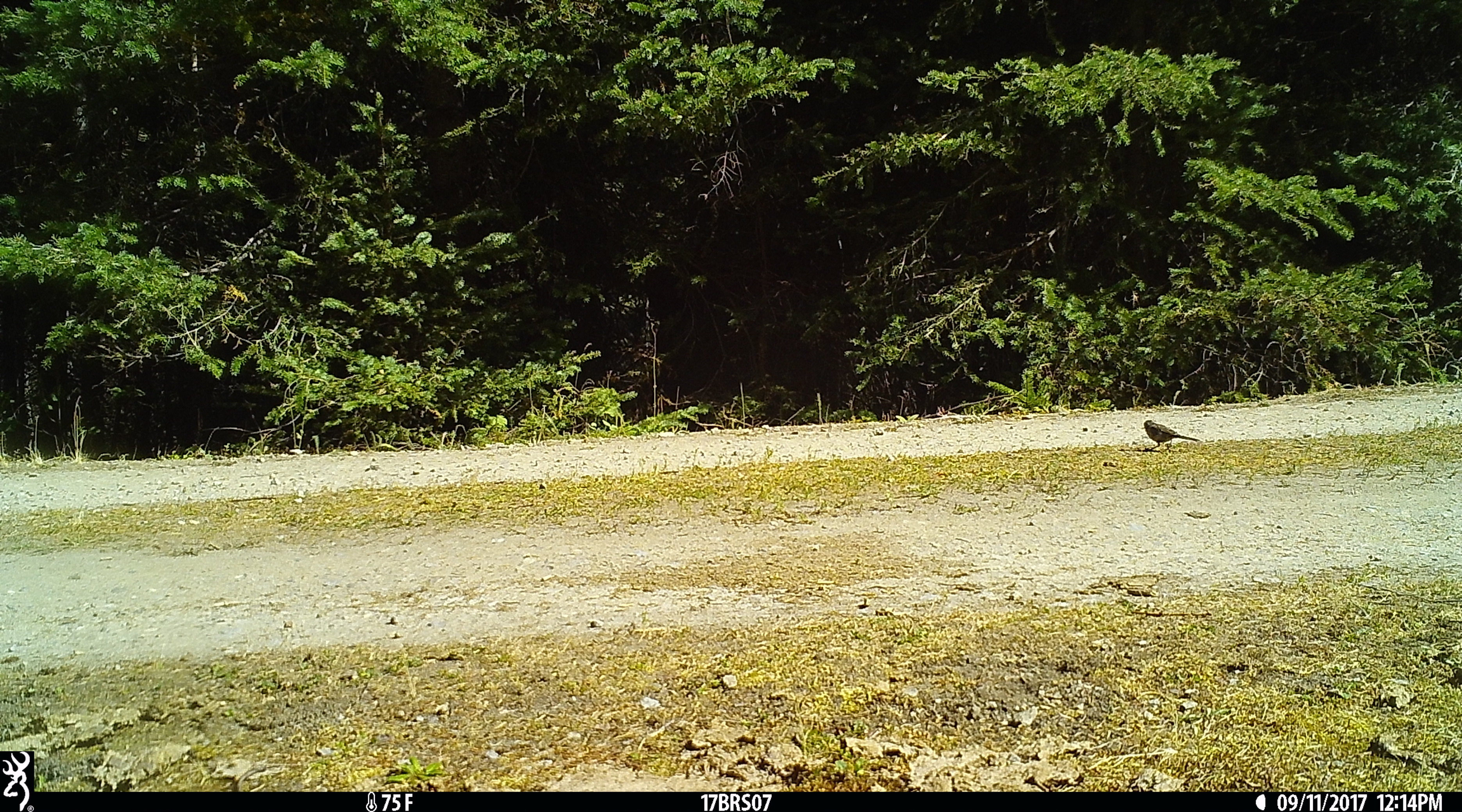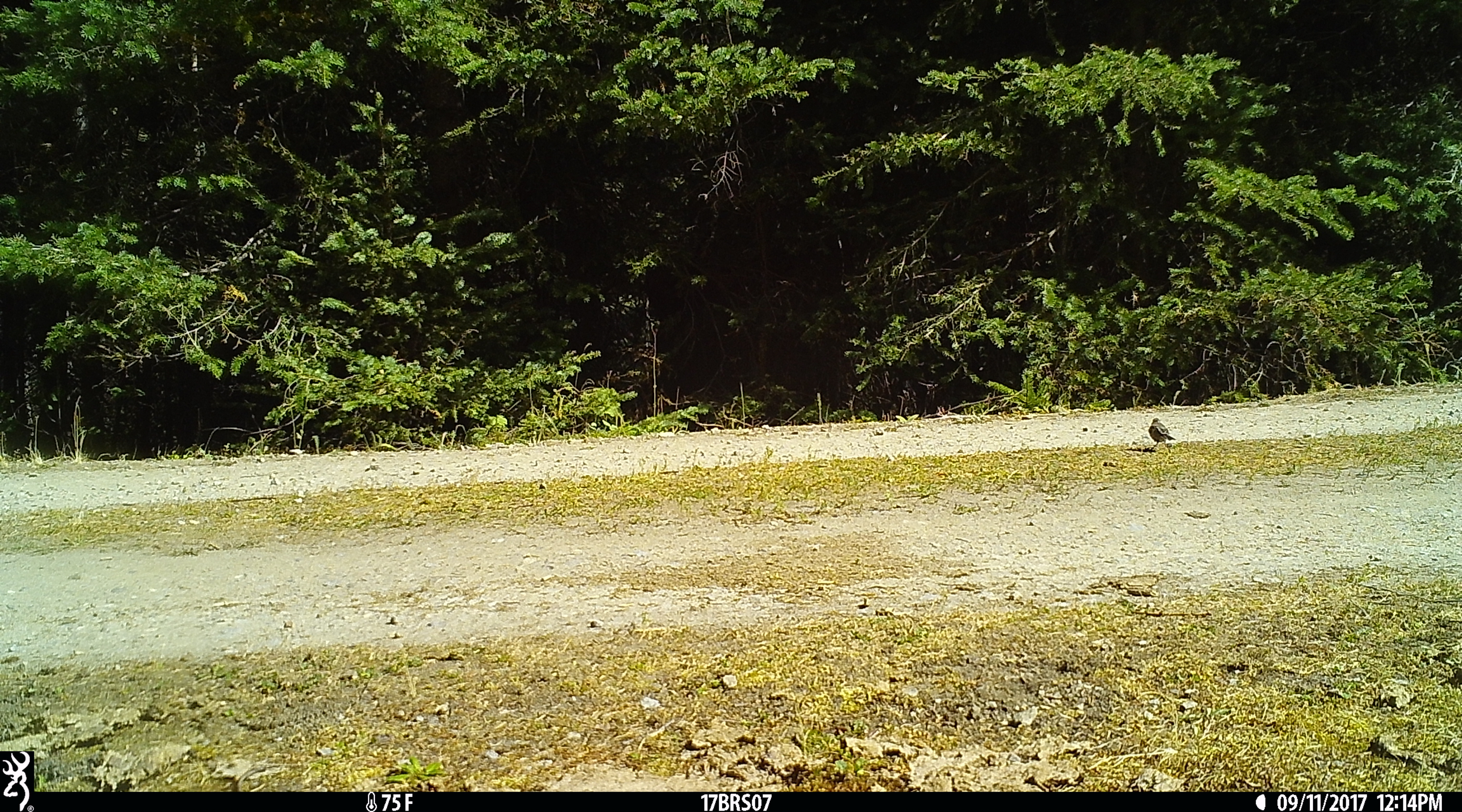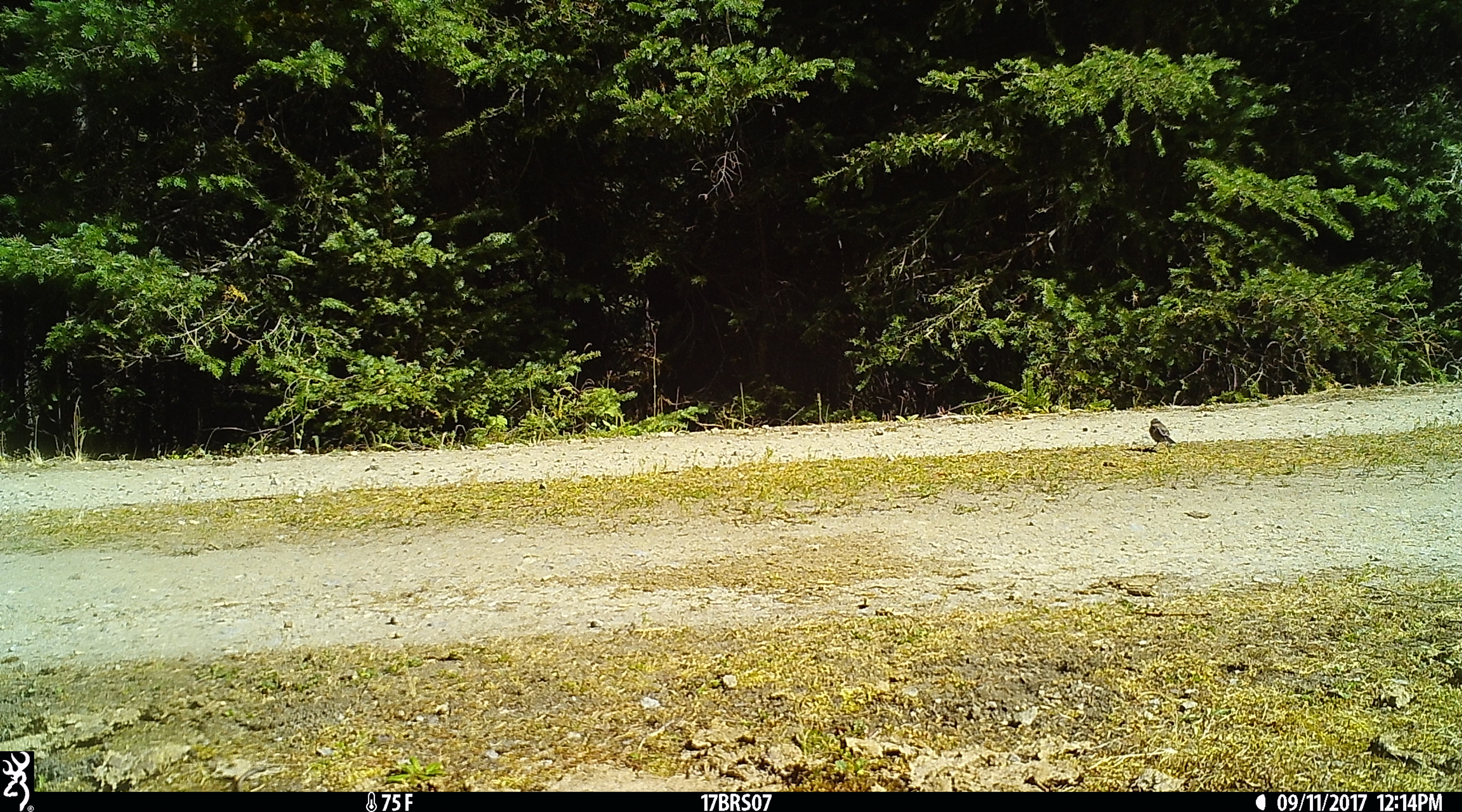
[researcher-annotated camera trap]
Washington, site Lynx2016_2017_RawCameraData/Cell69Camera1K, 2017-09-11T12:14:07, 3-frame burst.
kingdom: Animalia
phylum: Chordata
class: Aves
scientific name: Aves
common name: birds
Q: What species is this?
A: Aves (birds).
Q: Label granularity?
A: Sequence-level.